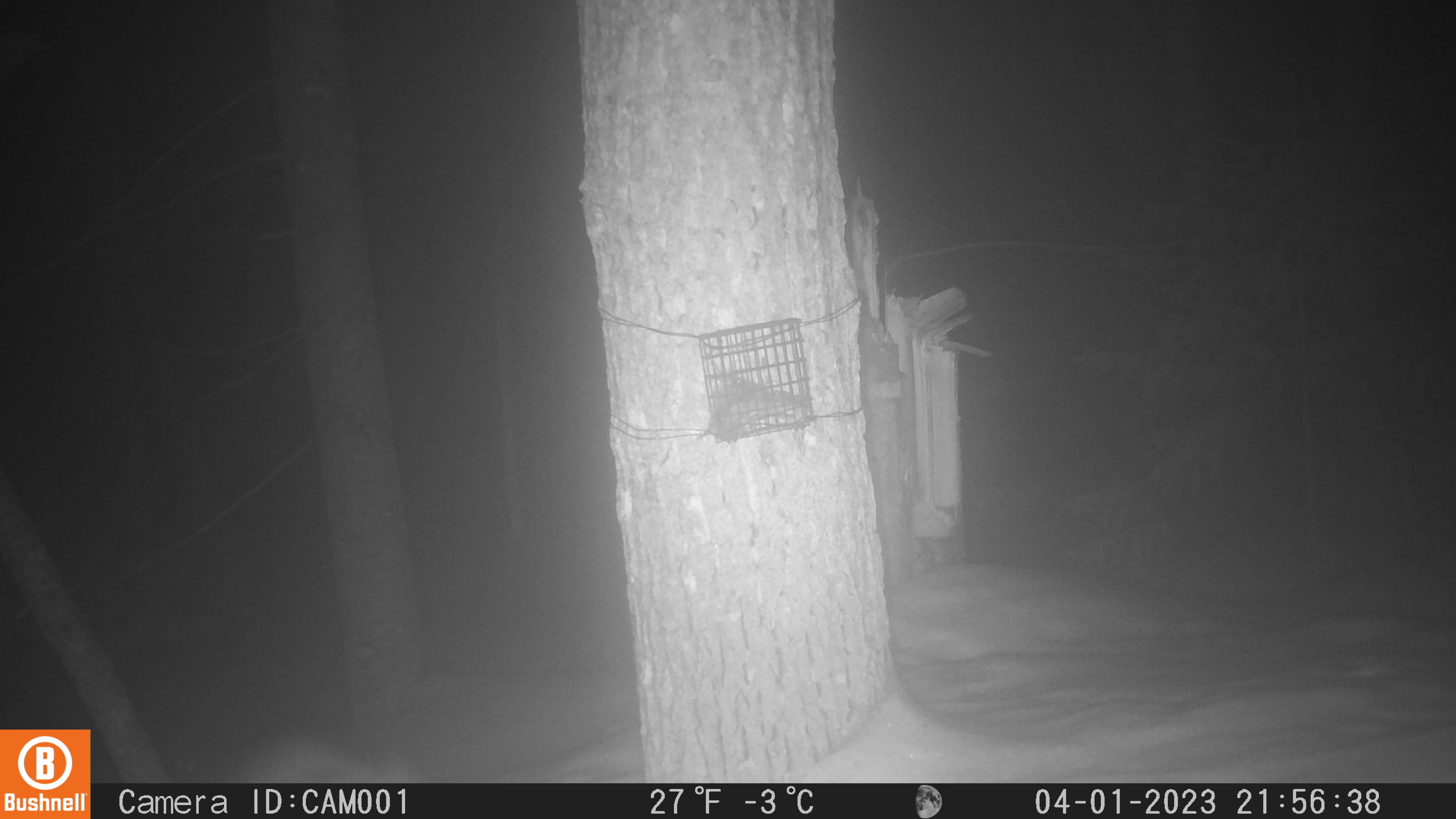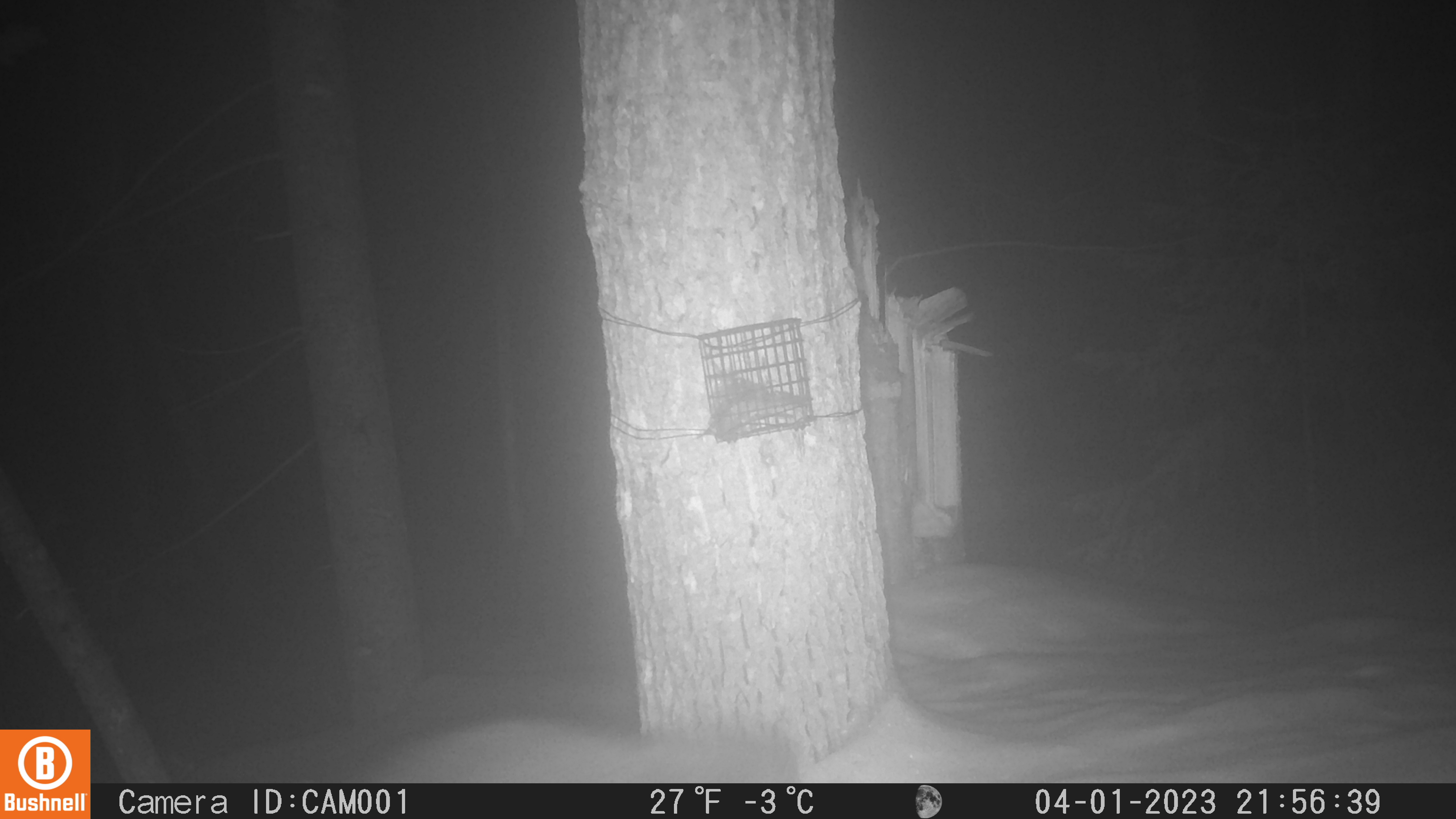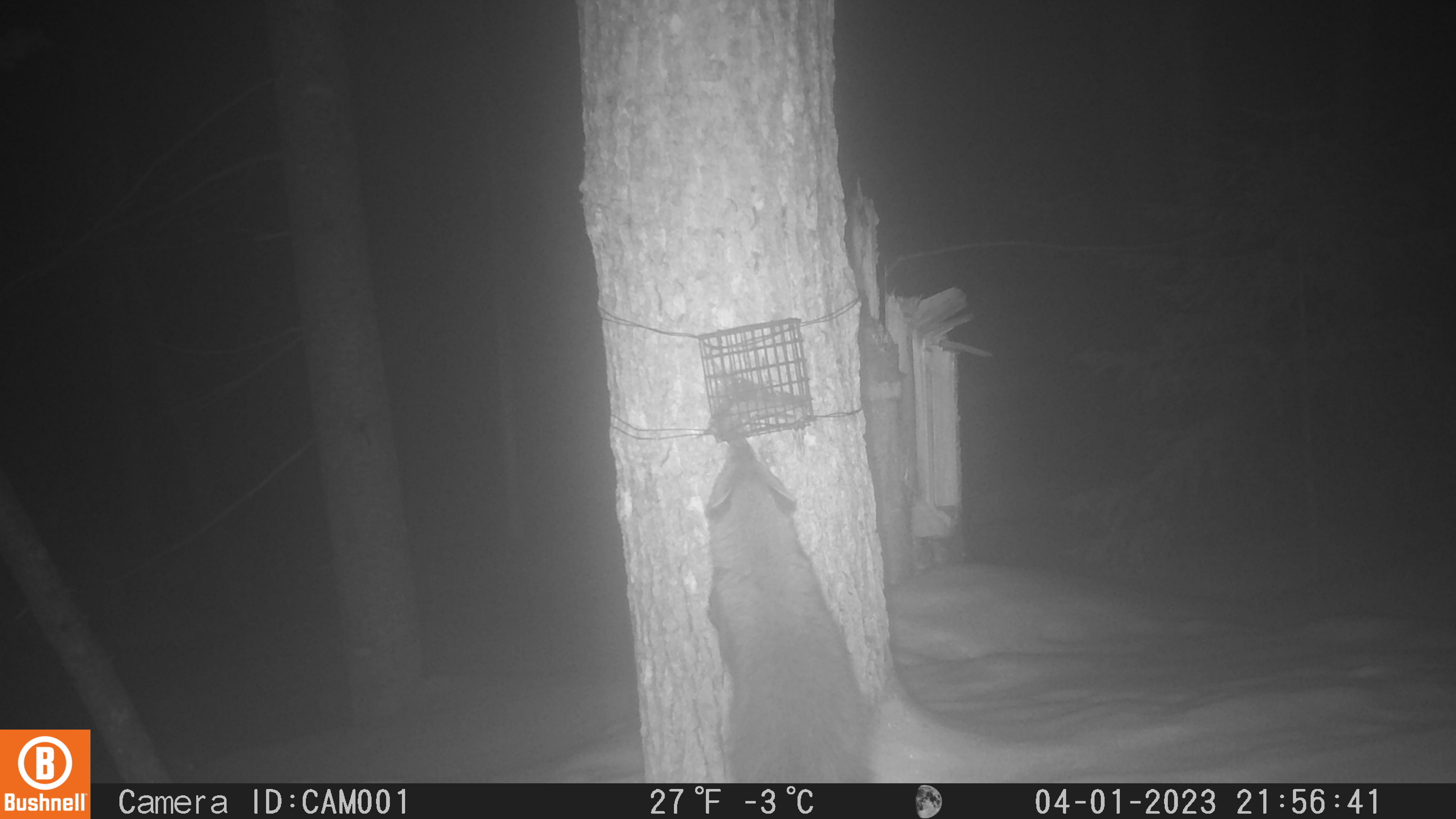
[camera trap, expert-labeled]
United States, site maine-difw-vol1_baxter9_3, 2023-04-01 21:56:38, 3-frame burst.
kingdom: Animalia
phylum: Chordata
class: Mammalia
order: Carnivora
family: Mustelidae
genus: Pekania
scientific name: Pekania pennanti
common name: fisher